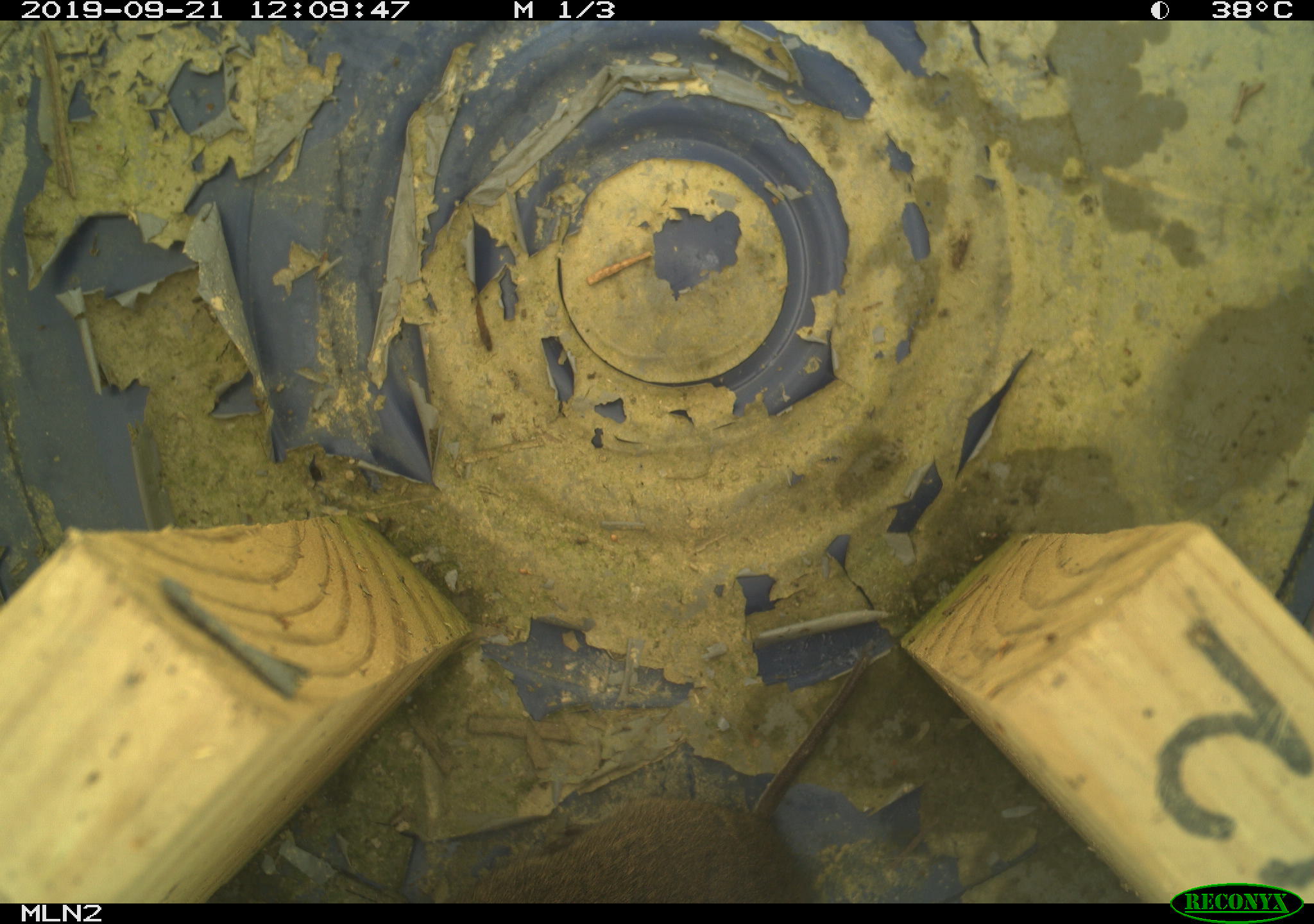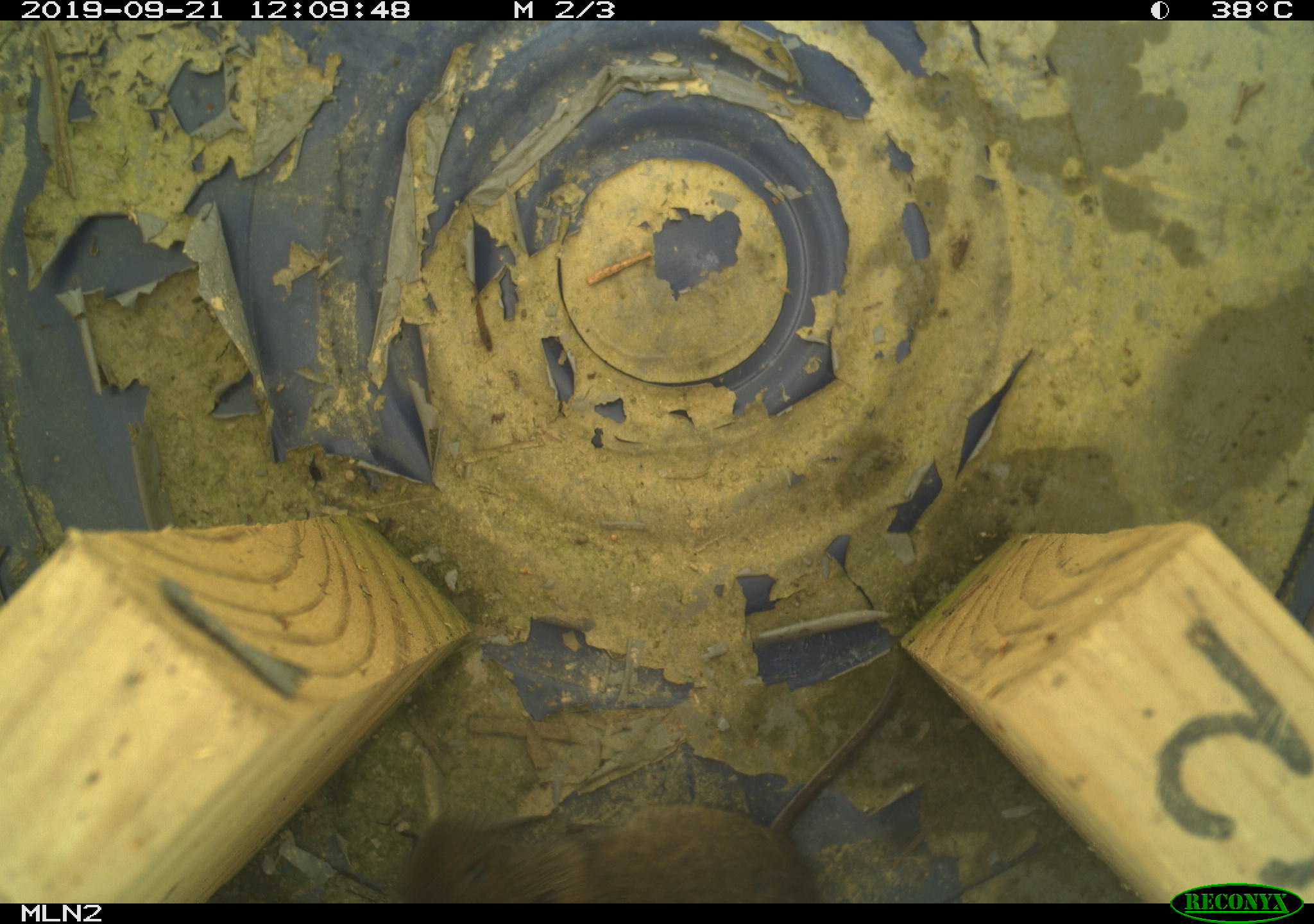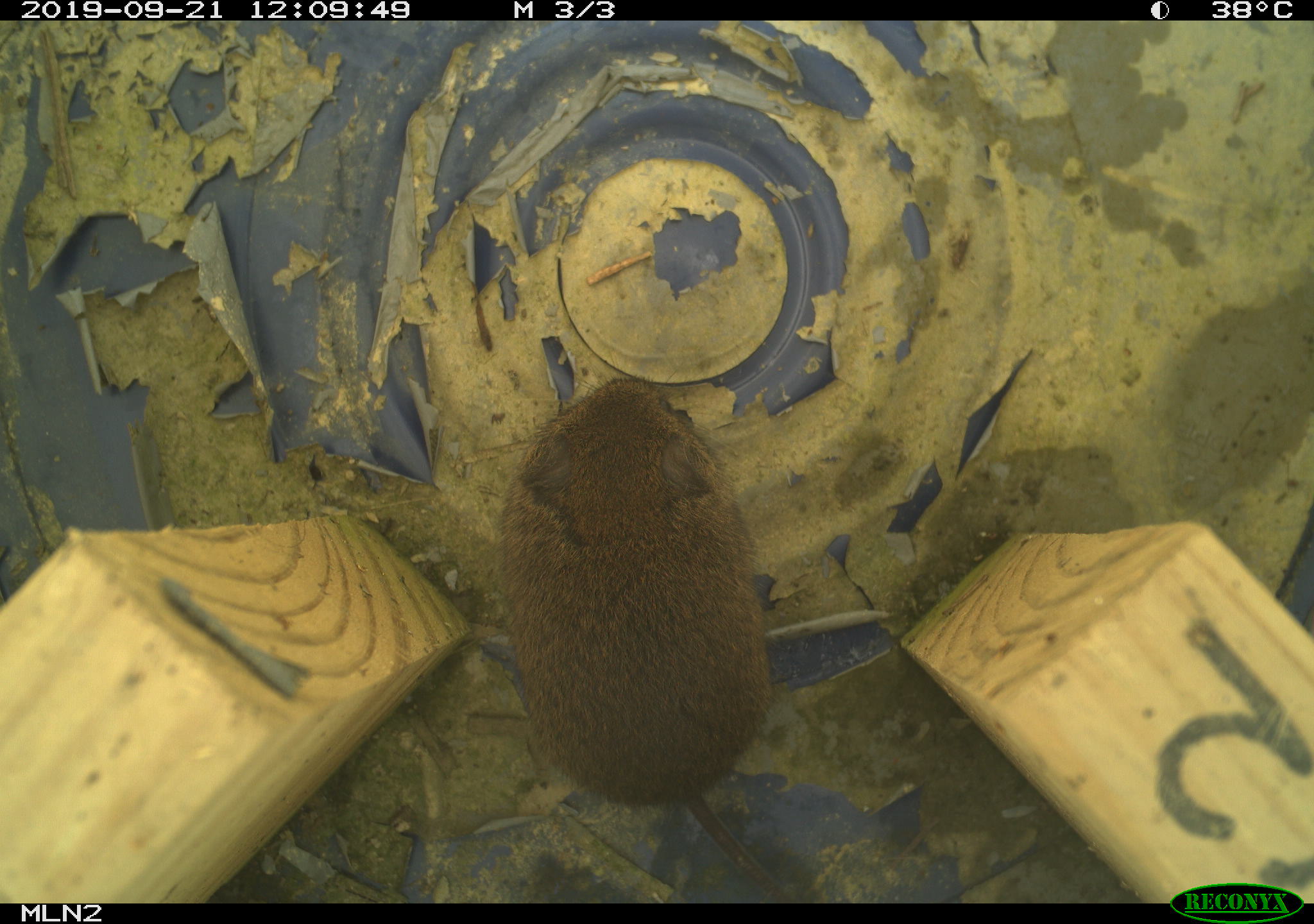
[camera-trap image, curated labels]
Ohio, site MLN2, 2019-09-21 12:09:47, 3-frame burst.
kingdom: Animalia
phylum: Chordata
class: Mammalia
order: Rodentia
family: Cricetidae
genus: Microtus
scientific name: Microtus pennsylvanicus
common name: meadow vole